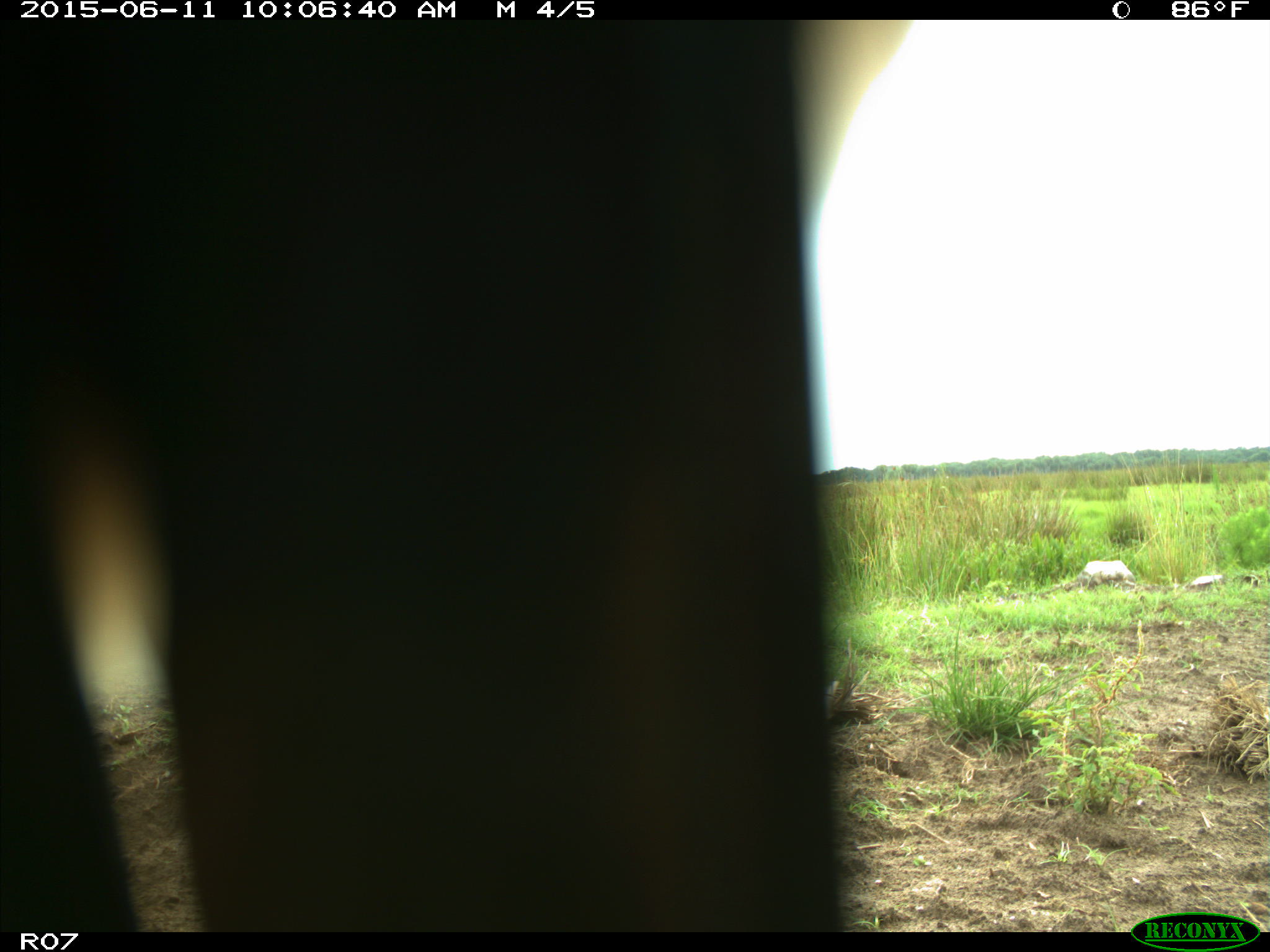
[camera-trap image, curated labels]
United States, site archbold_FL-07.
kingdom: Animalia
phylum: Chordata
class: Mammalia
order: Artiodactyla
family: Bovidae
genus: Bos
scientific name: Bos taurus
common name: domestic cow